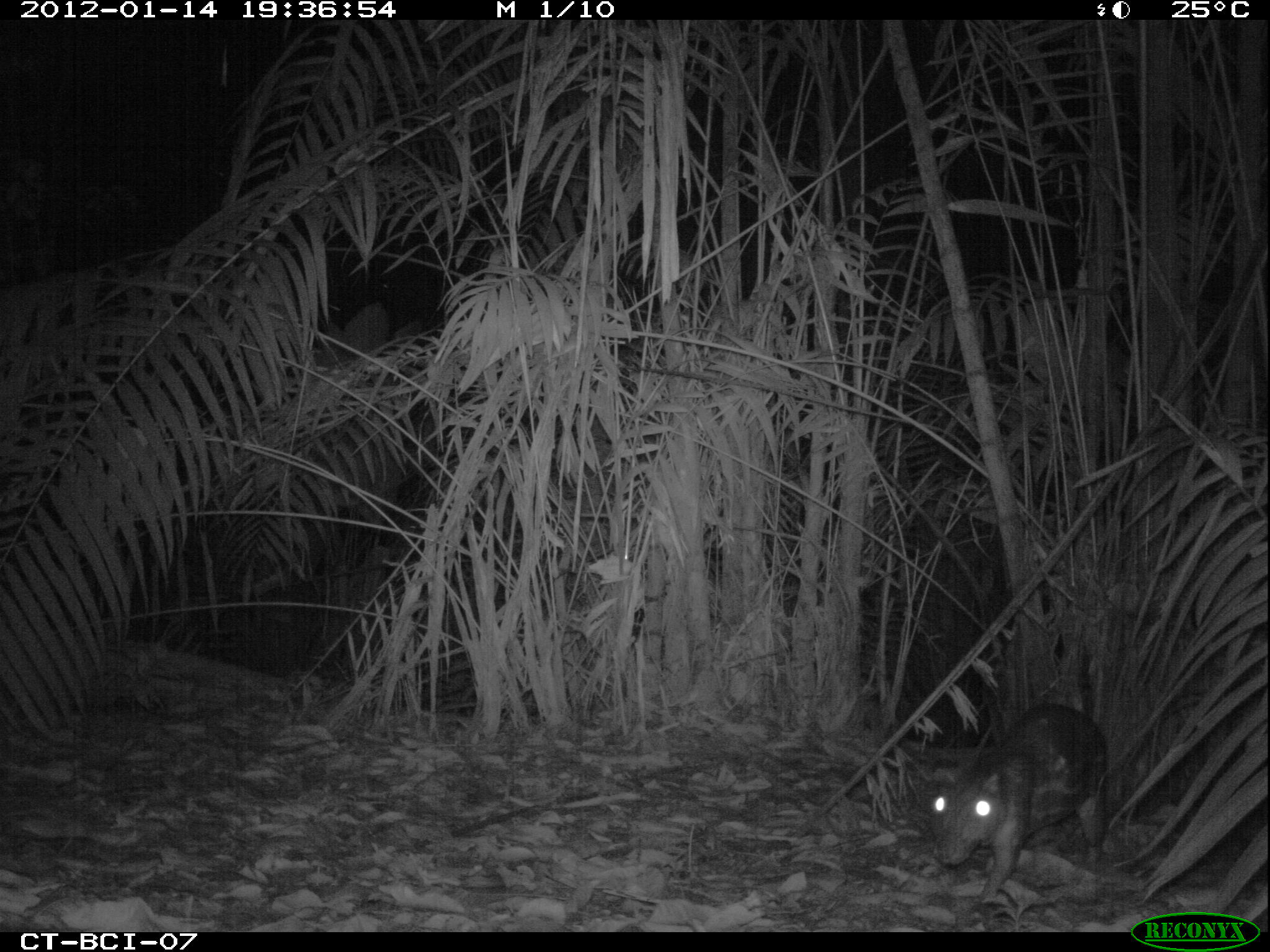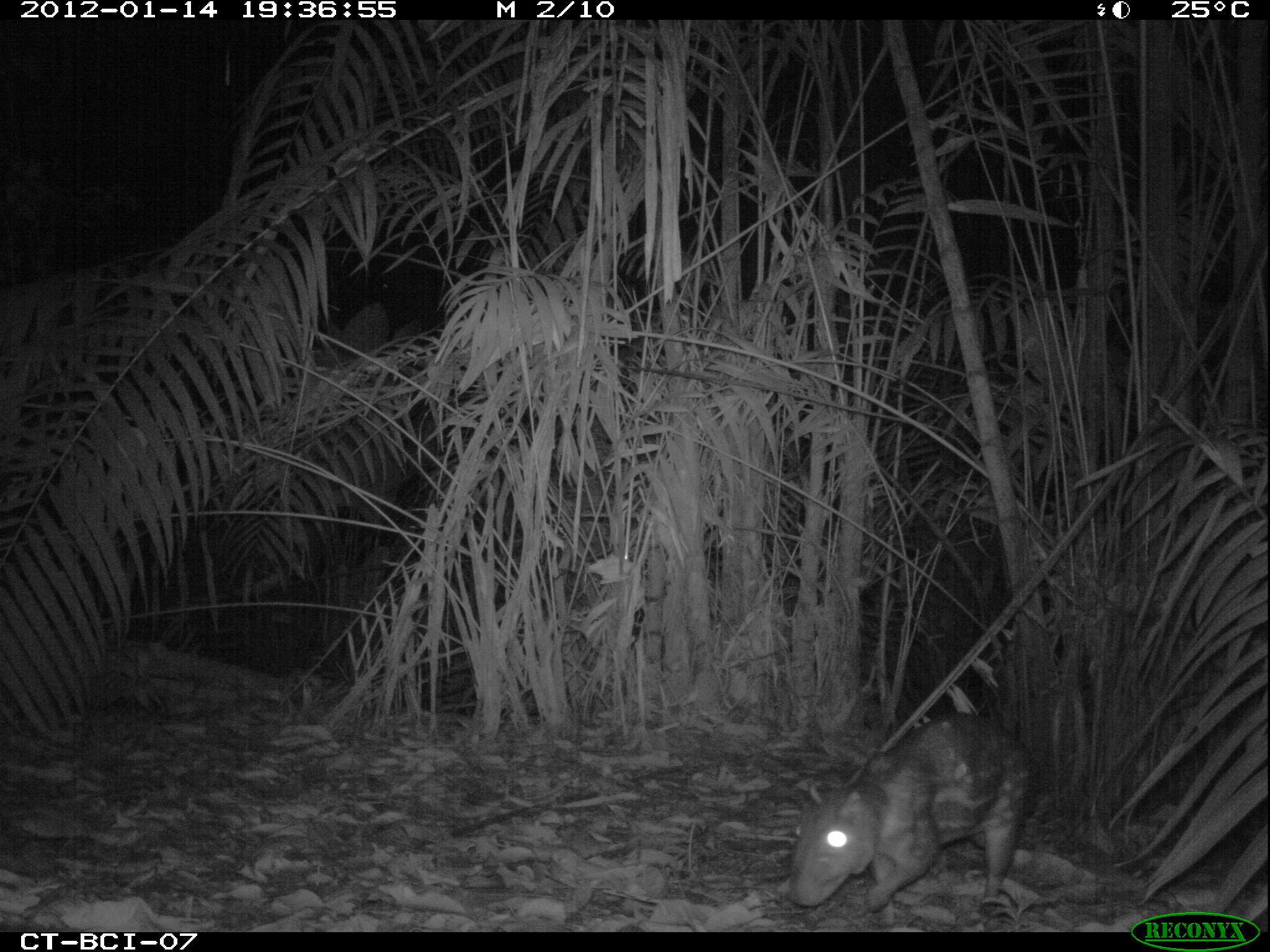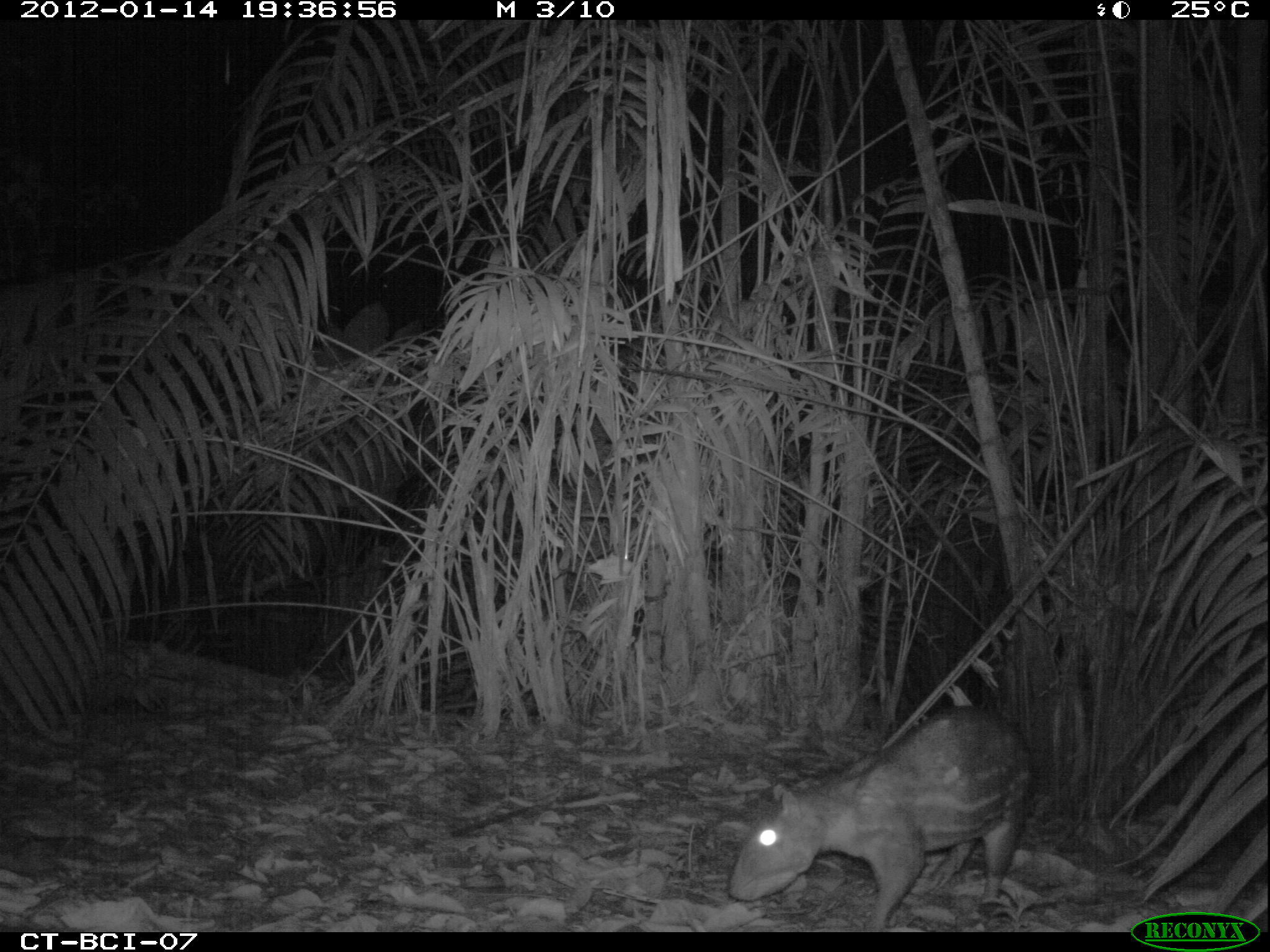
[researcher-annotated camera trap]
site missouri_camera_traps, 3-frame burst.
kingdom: Animalia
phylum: Chordata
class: Mammalia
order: Rodentia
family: Cuniculidae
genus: Cuniculus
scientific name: Cuniculus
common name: paca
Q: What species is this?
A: Paca (Cuniculus).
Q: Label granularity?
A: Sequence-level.